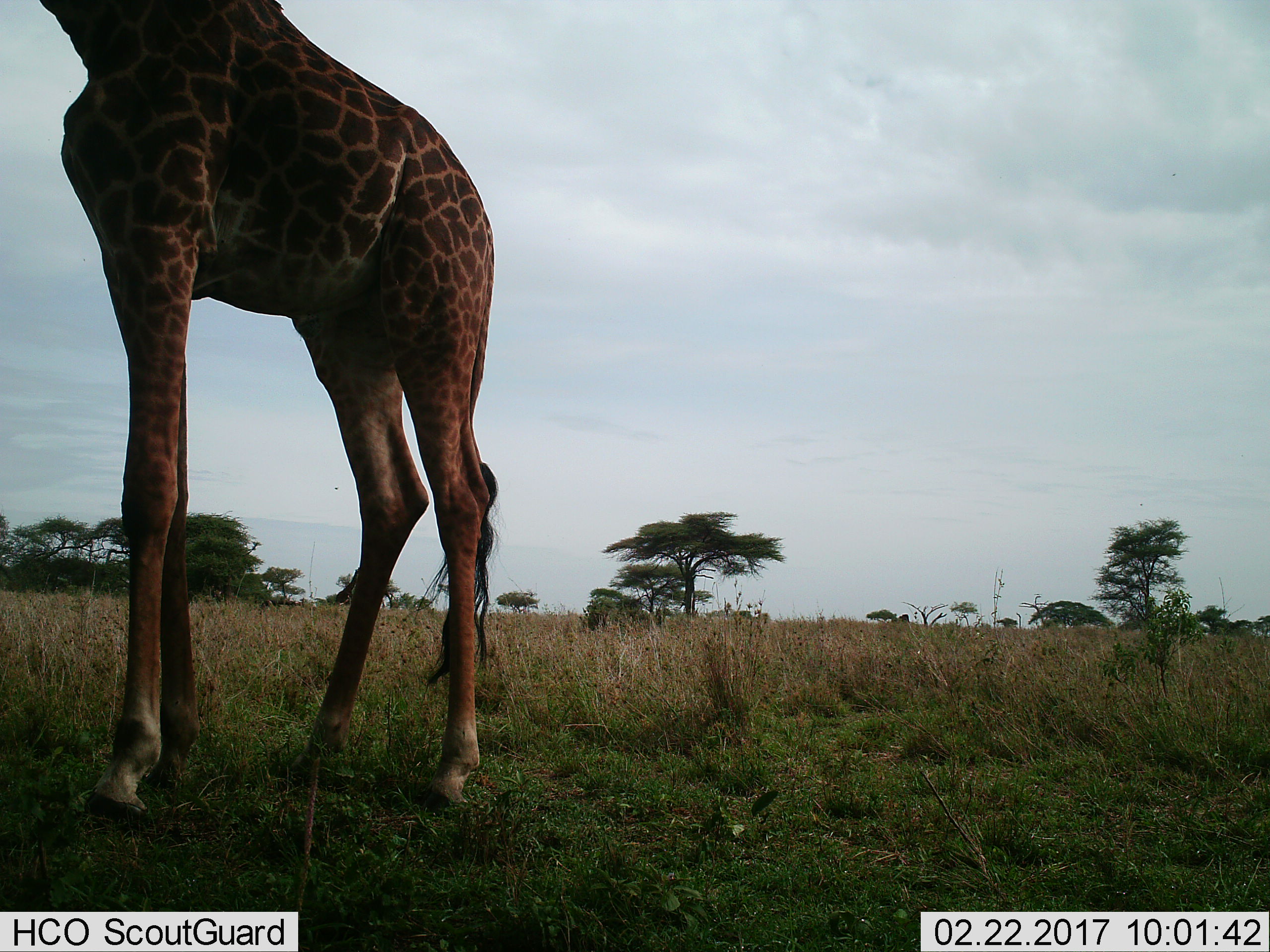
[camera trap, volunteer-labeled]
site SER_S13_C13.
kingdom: Animalia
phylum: Chordata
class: Mammalia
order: Artiodactyla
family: Giraffidae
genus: Giraffa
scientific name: Giraffa camelopardalis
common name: giraffe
Giraffe (Giraffa camelopardalis), count 1. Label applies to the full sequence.